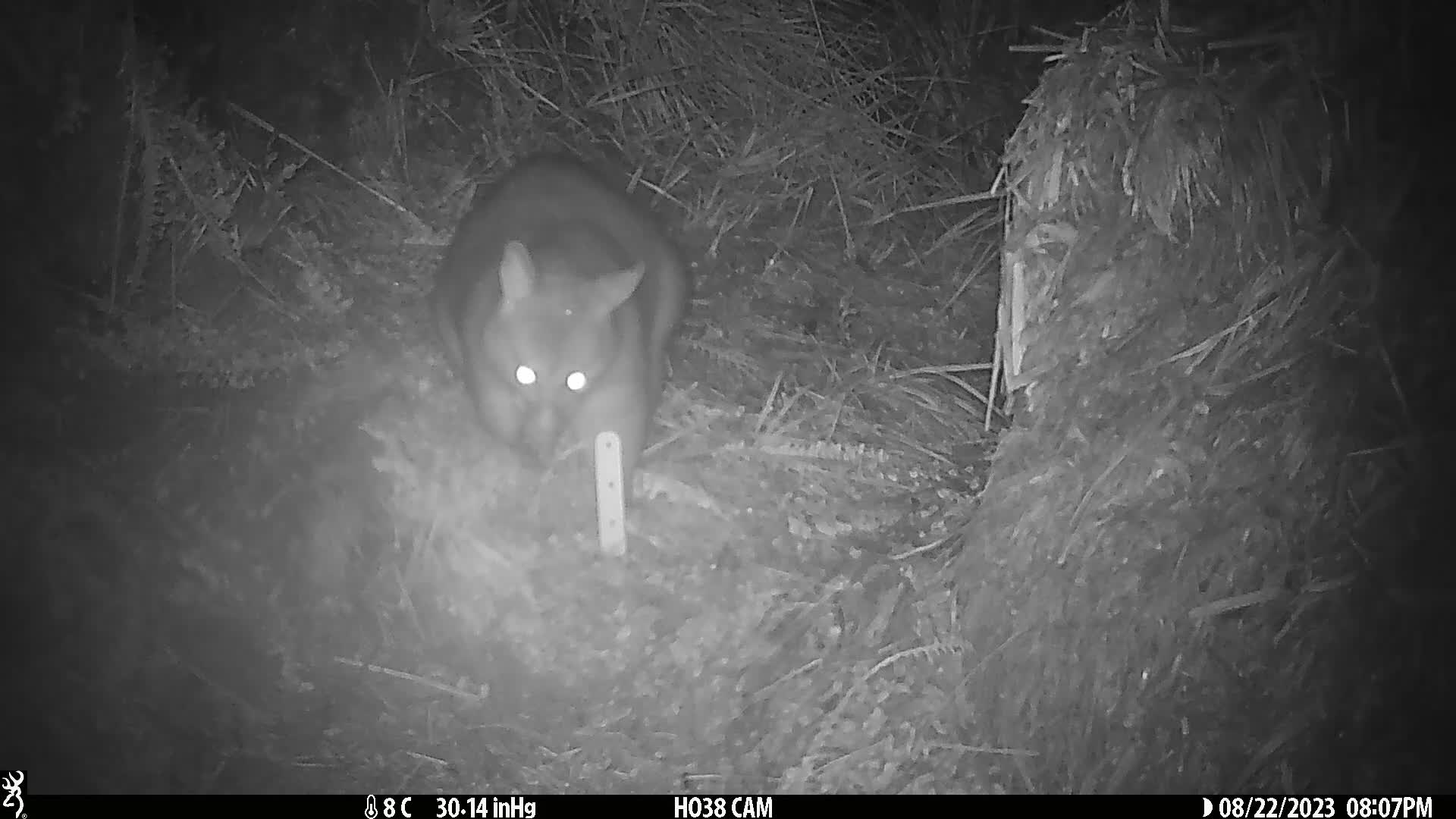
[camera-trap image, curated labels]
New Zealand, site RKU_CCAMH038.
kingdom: Animalia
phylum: Chordata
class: Mammalia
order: Diprotodontia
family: Phalangeridae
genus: Trichosurus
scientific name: Trichosurus vulpecula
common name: common brushtail possum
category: possum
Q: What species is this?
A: Possum (common brushtail possum) (Trichosurus vulpecula).